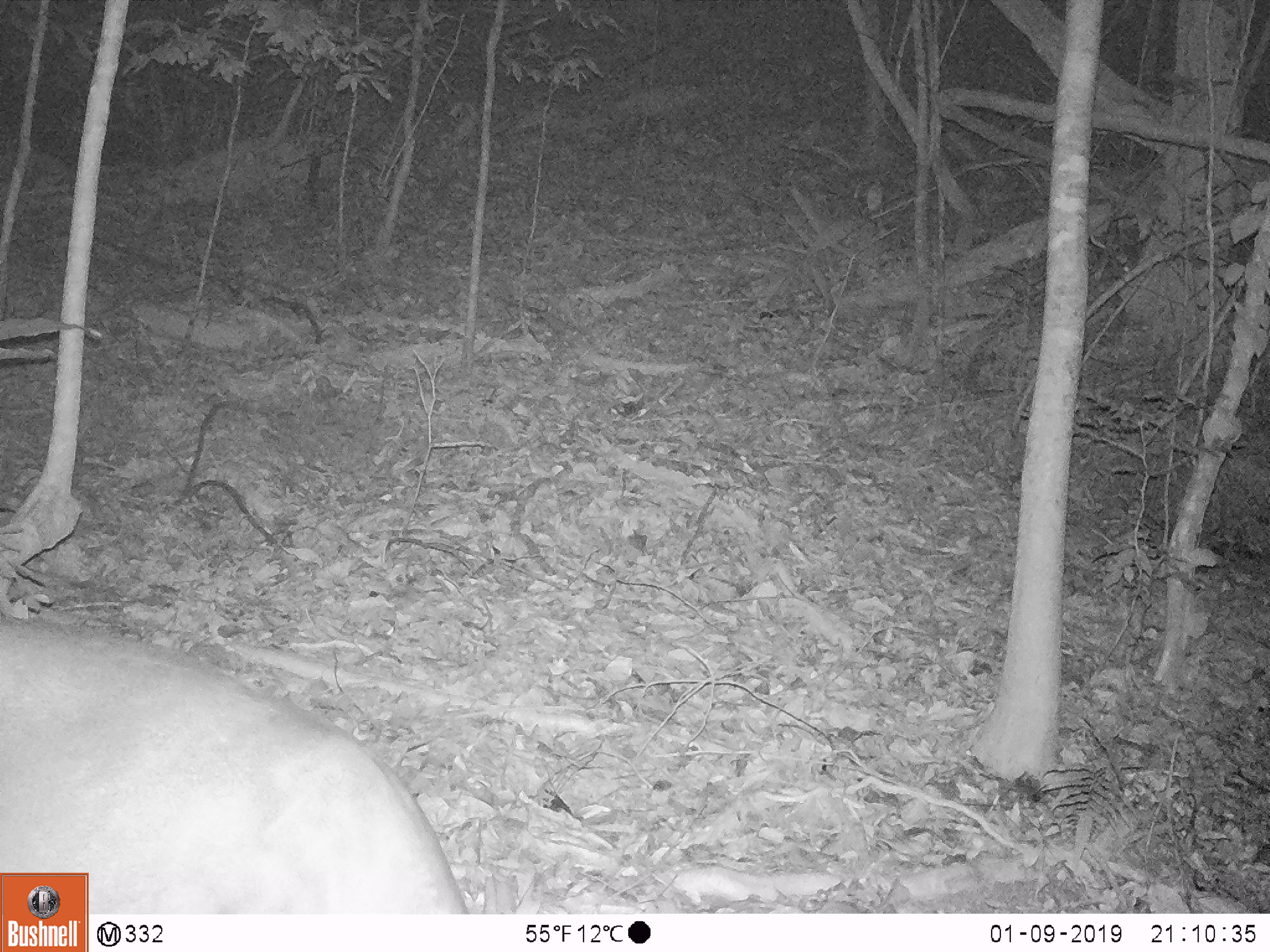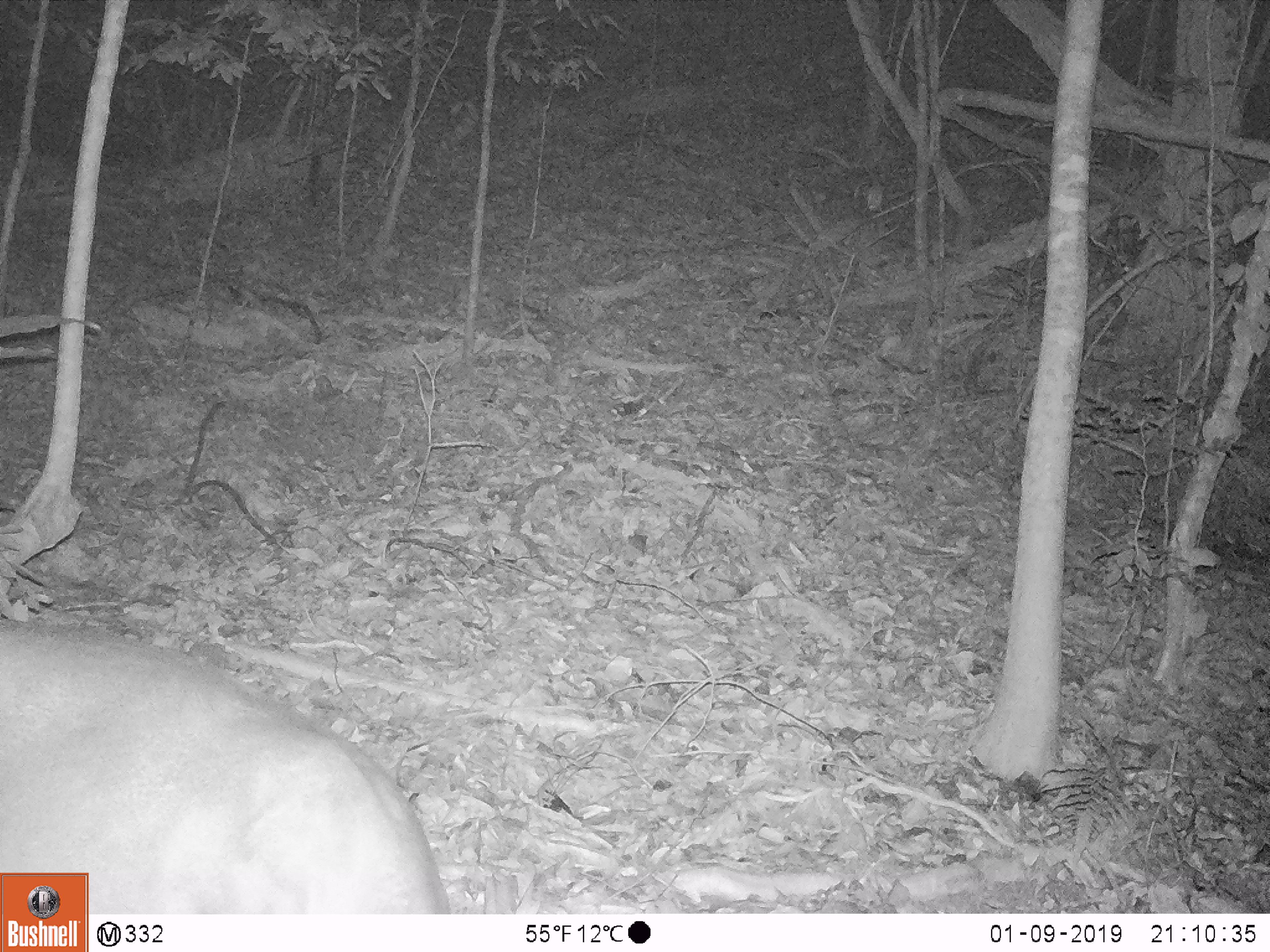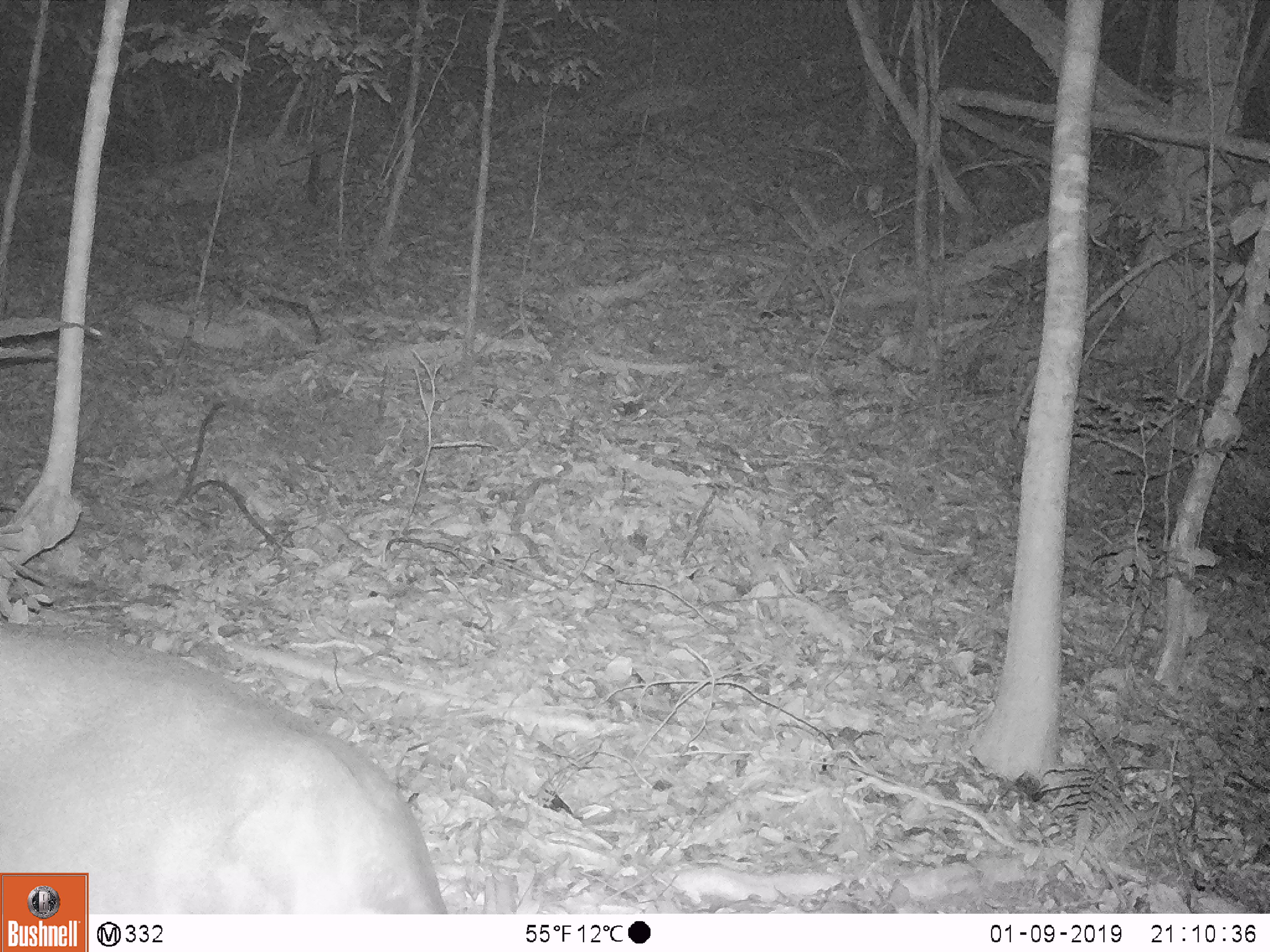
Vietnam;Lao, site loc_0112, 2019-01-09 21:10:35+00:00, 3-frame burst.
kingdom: Animalia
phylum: Chordata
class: Mammalia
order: Artiodactyla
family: Cervidae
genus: Muntiacus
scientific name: Muntiacus vuquangensis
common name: large-antlered muntjac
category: large antlered muntjac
Large antlered muntjac (large-antlered muntjac) (Muntiacus vuquangensis). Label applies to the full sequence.